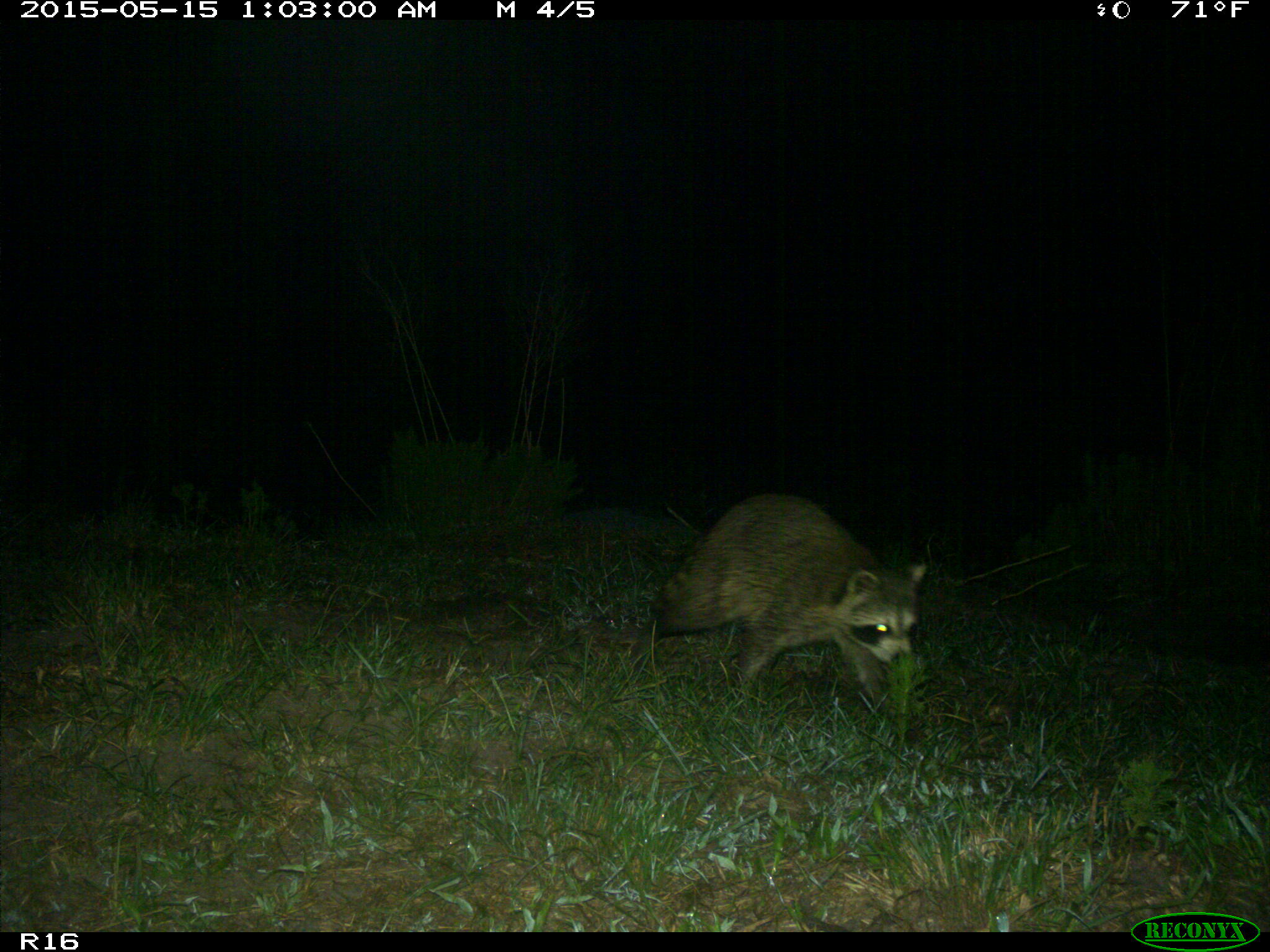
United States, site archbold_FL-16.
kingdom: Animalia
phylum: Chordata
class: Mammalia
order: Carnivora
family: Procyonidae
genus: Procyon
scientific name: Procyon lotor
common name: common raccoon